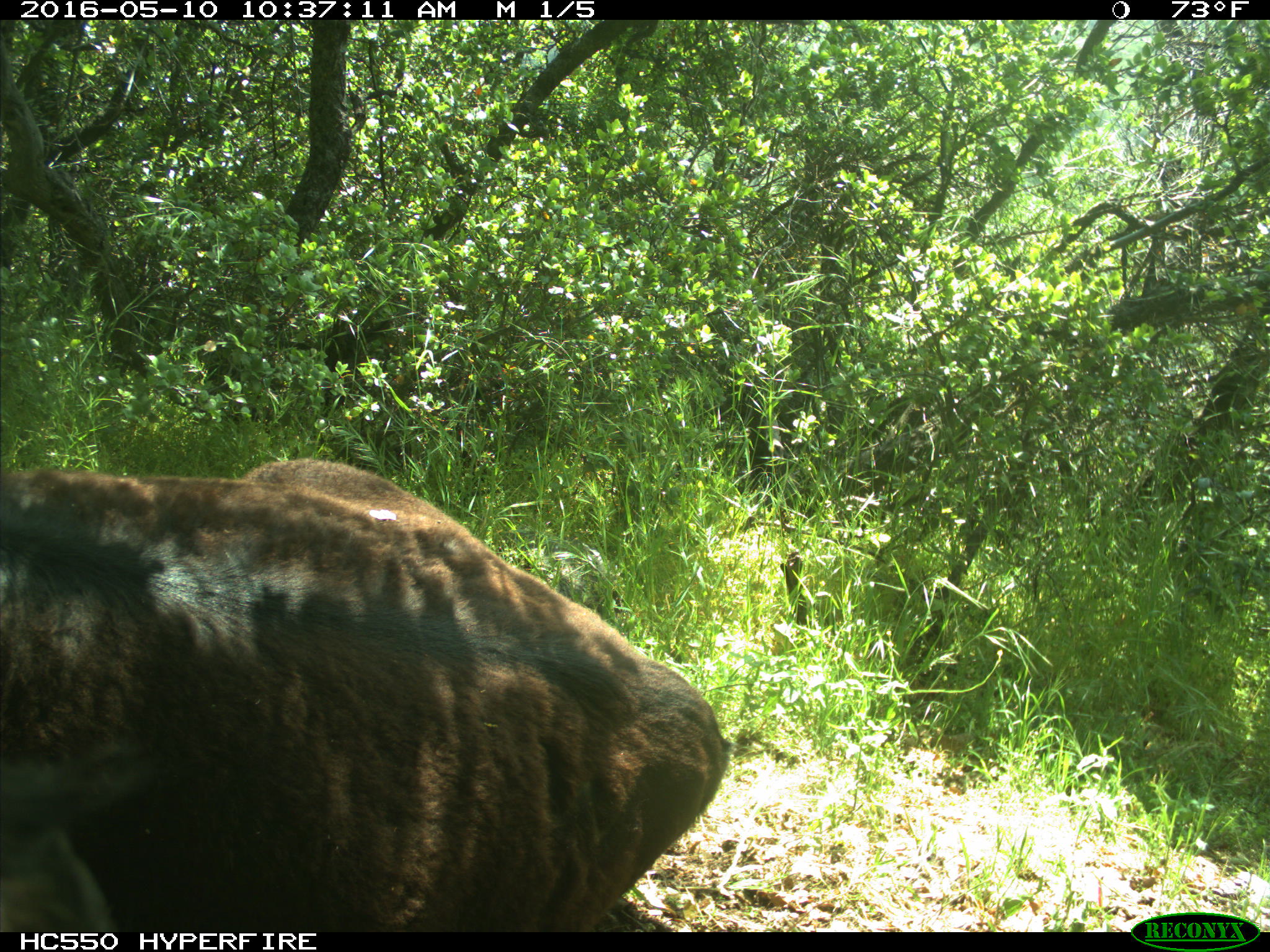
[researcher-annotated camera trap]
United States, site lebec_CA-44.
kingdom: Animalia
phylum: Chordata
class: Mammalia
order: Artiodactyla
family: Bovidae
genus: Bos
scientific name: Bos taurus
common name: domestic cow